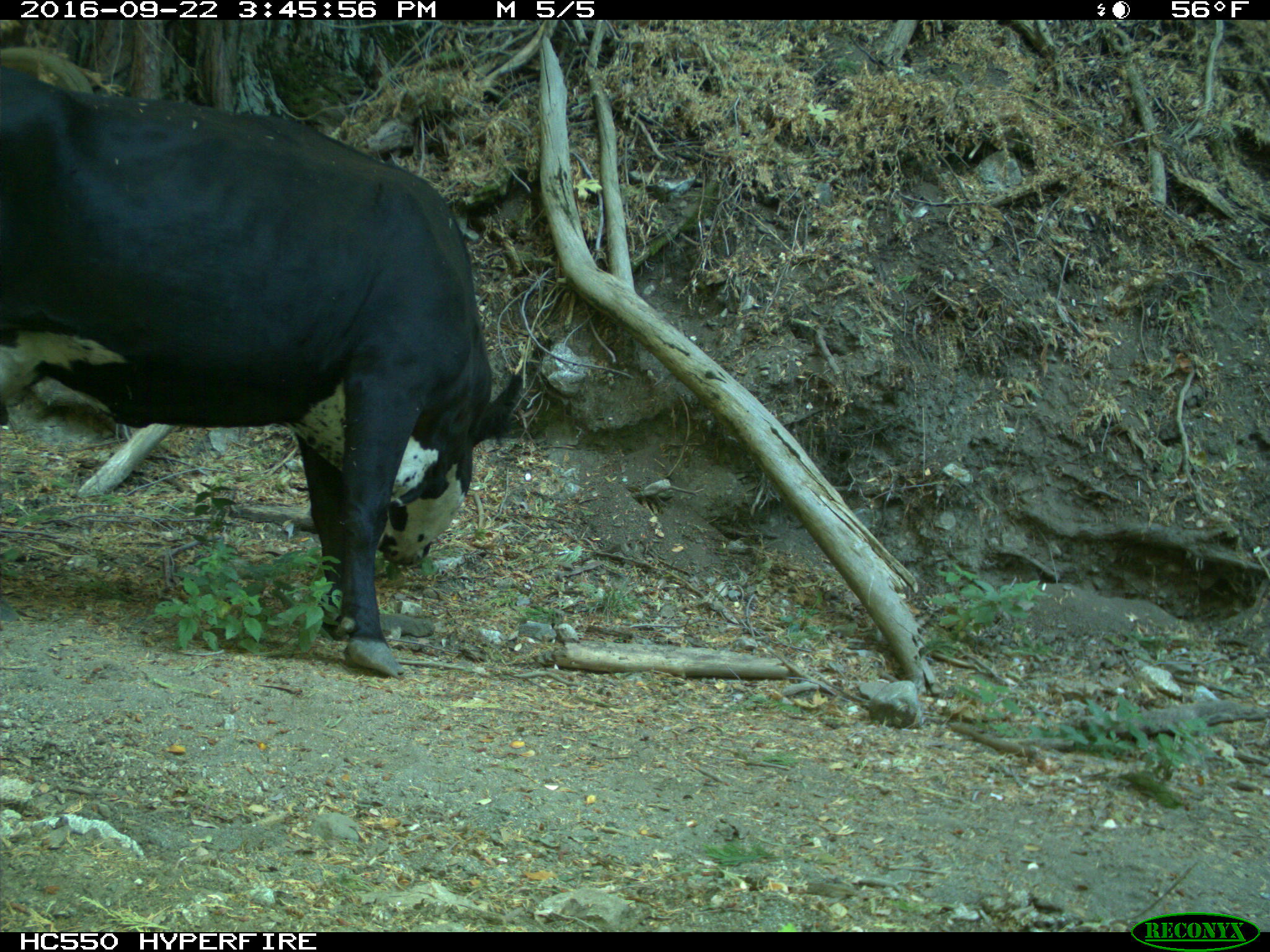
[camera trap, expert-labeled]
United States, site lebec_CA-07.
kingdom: Animalia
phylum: Chordata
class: Mammalia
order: Artiodactyla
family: Bovidae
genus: Bos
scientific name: Bos taurus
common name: domestic cow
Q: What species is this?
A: Bos taurus (domestic cow).